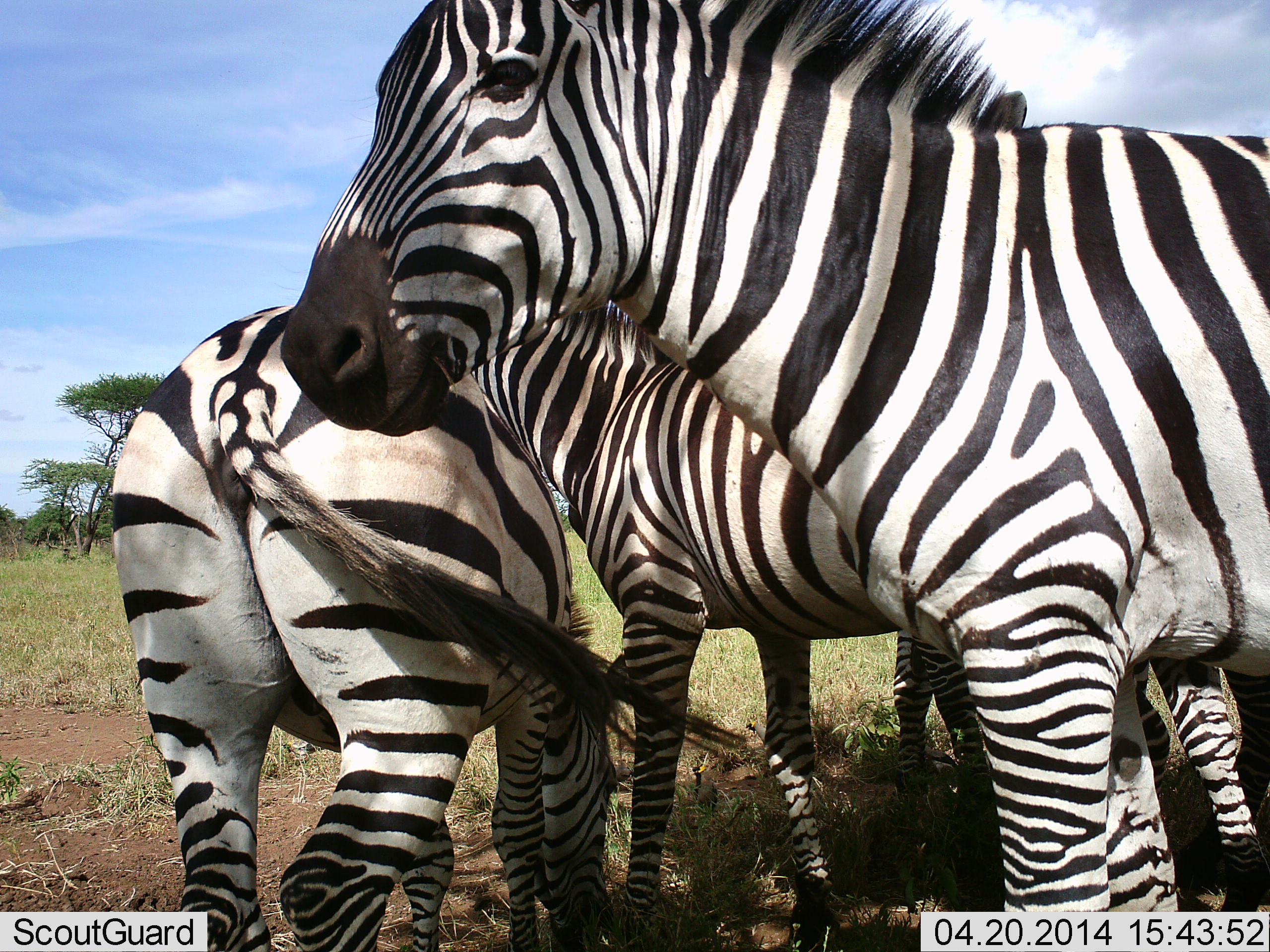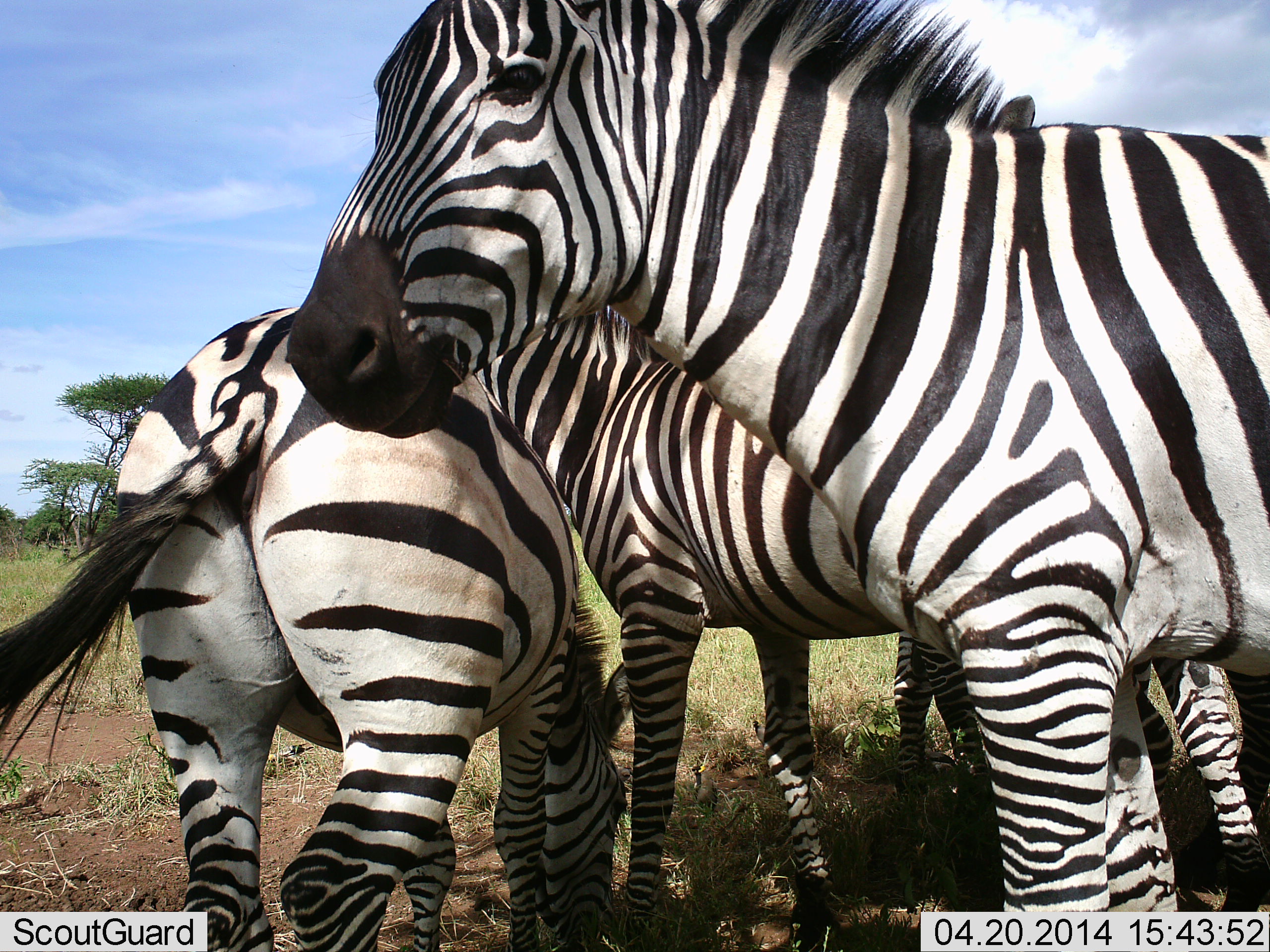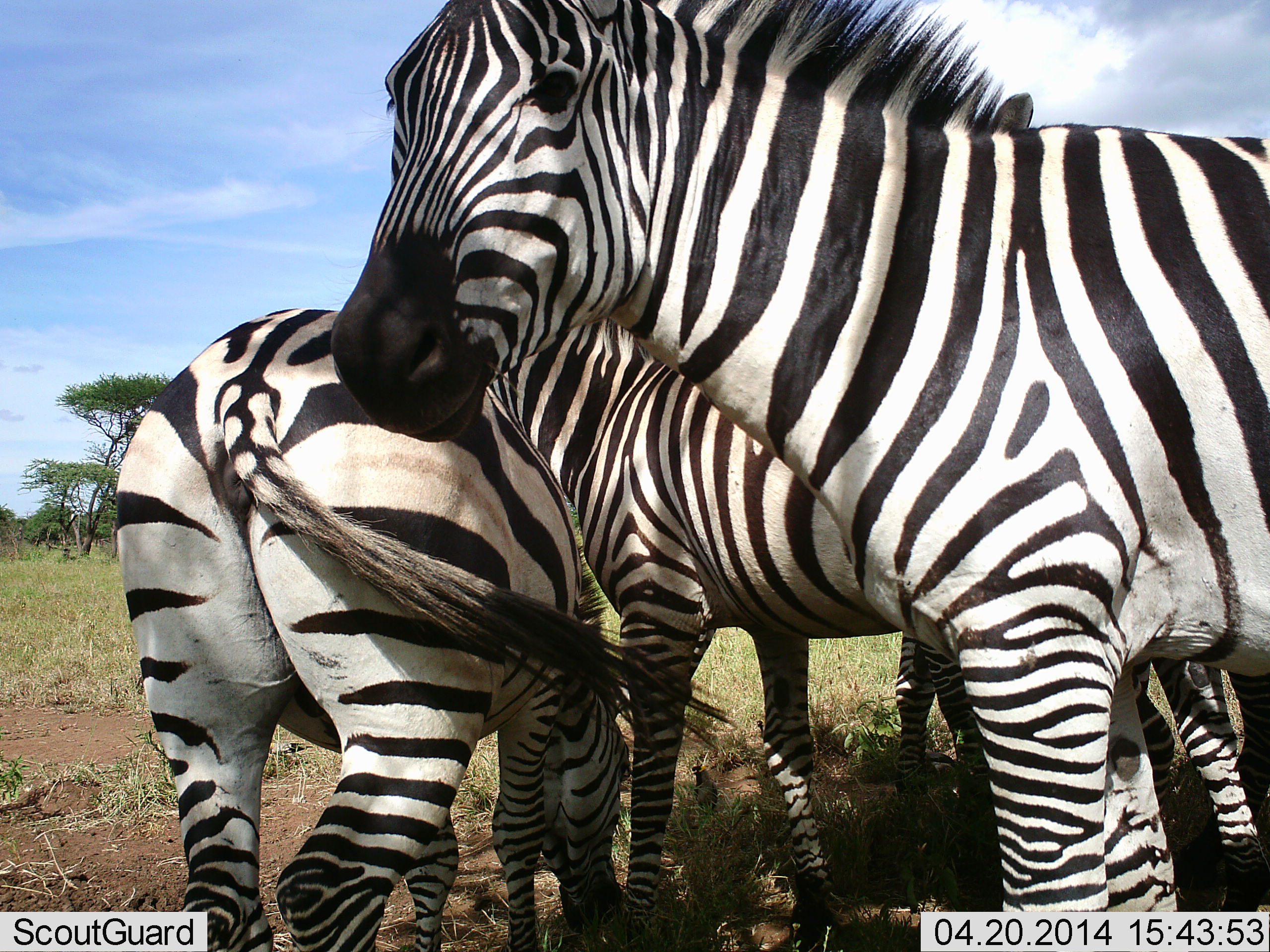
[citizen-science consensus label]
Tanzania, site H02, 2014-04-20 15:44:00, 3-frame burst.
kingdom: Animalia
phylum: Chordata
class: Mammalia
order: Perissodactyla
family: Equidae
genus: Equus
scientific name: Equus quagga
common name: plains zebra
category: zebra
Zebra (plains zebra) (Equus quagga), count 4. Behavior (volunteer vote fractions): standing 100%, resting 0%, moving 0%, interacting 10%. Young present (vote fraction): 0%. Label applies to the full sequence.